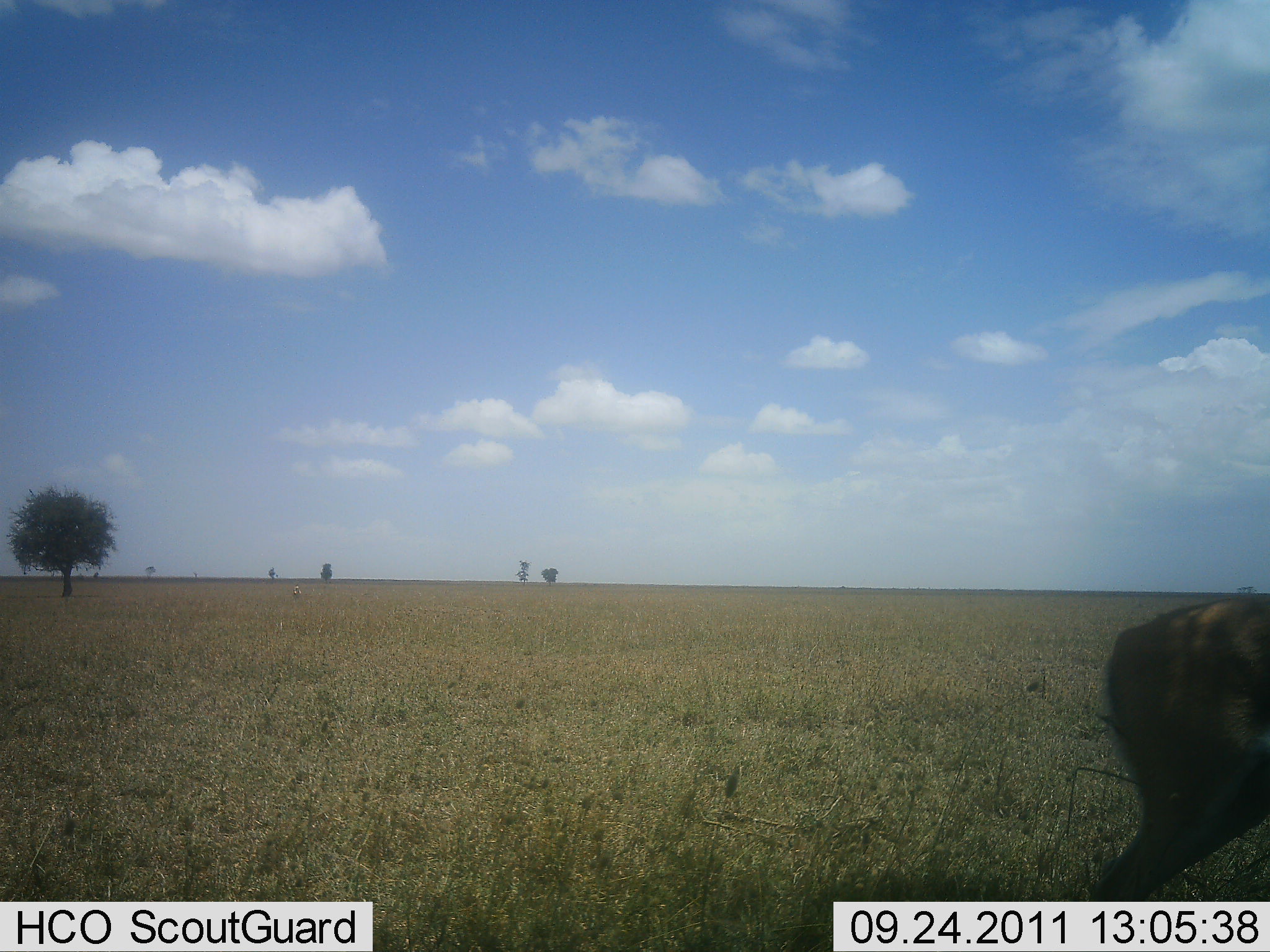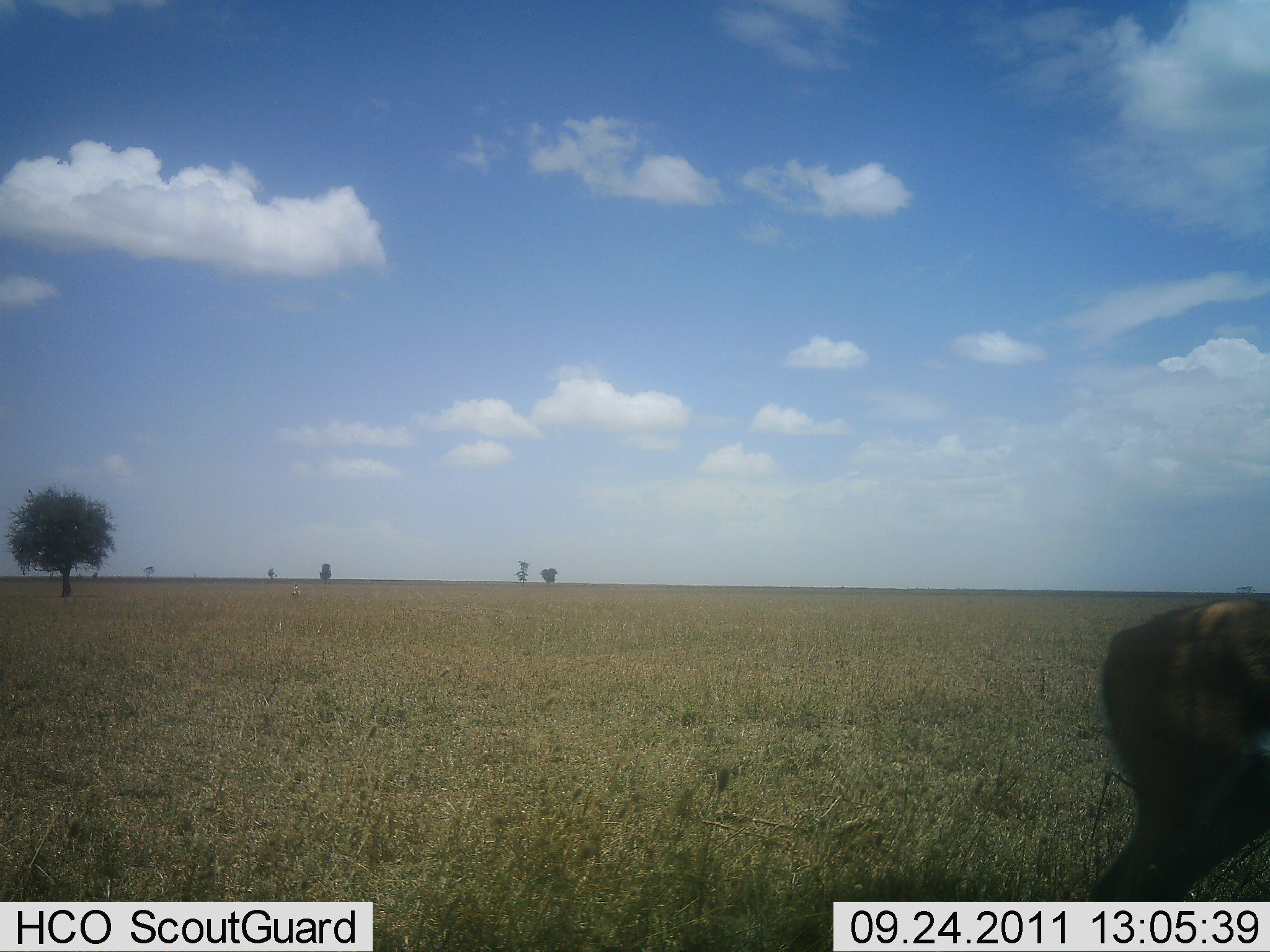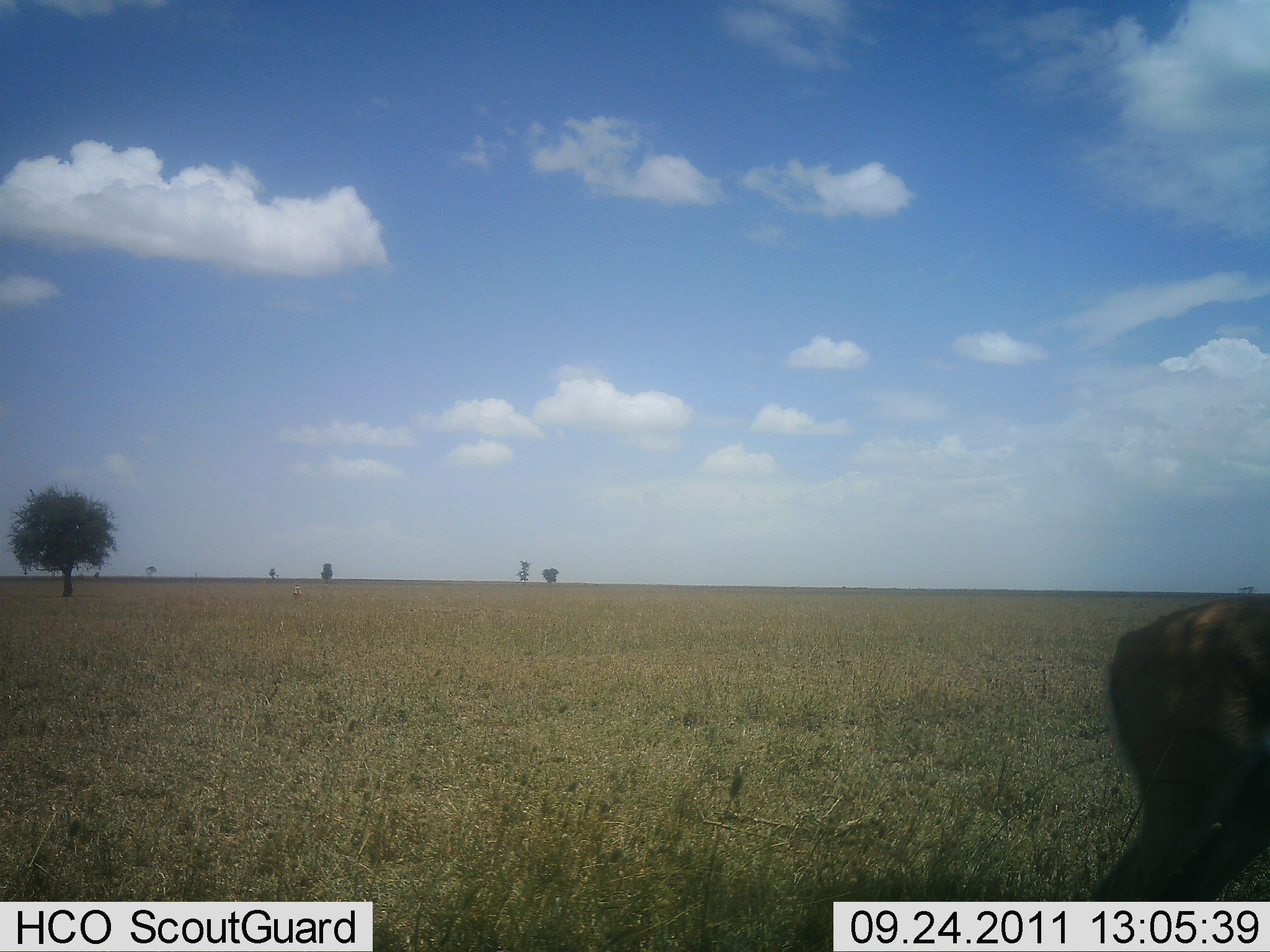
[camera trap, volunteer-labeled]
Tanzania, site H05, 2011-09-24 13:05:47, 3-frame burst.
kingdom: Animalia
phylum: Chordata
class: Mammalia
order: Artiodactyla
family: Bovidae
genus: Nanger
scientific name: Nanger granti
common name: grant's gazelle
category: gazellegrants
Gazellegrants (grant's gazelle) (Nanger granti), count 1. Behavior (volunteer vote fractions): standing 67%, resting 0%, moving 0%, interacting 0%. Young present (vote fraction): 0%. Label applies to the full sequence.